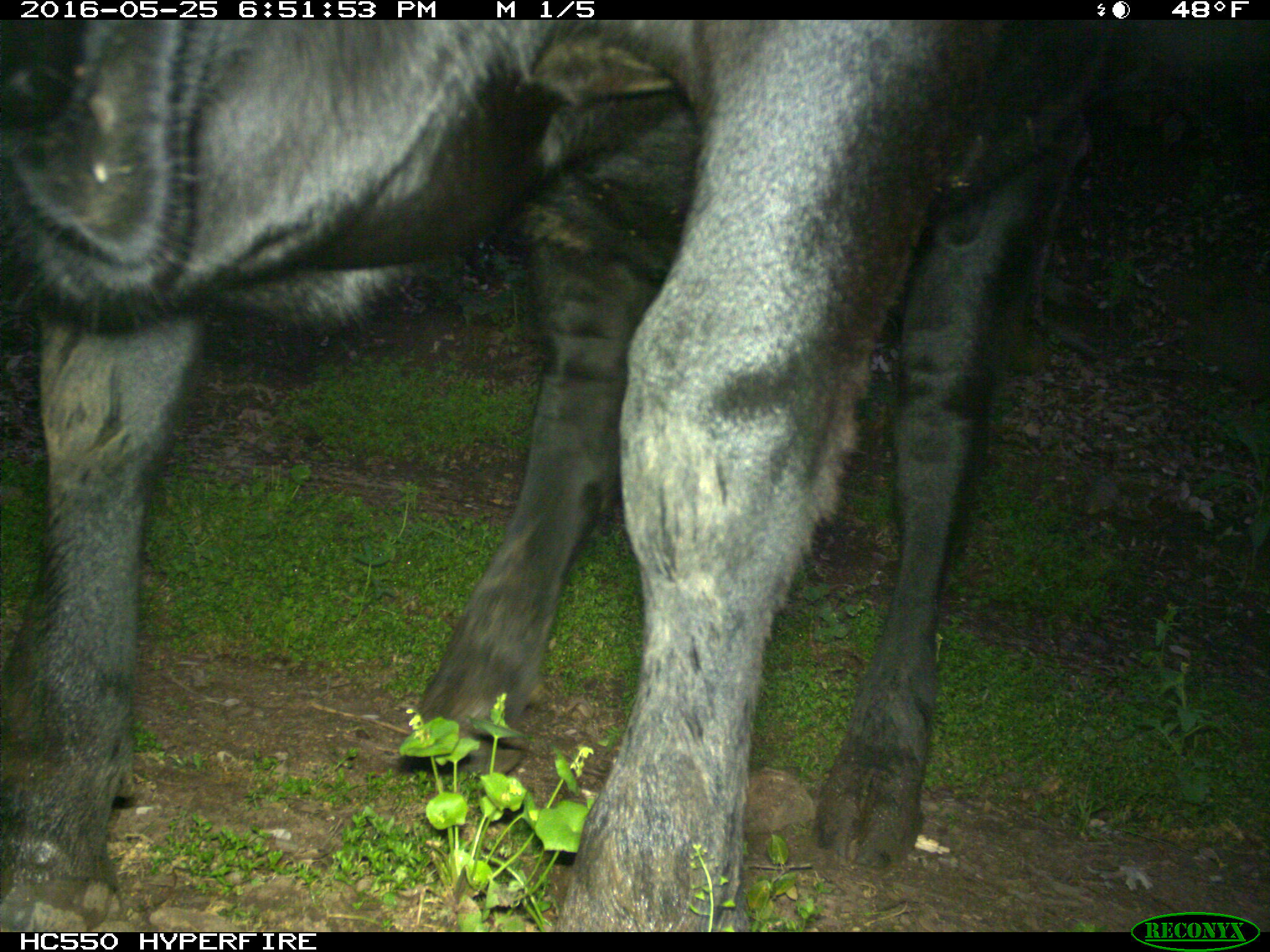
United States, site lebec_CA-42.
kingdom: Animalia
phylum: Chordata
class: Mammalia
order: Artiodactyla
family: Bovidae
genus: Bos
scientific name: Bos taurus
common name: domestic cow